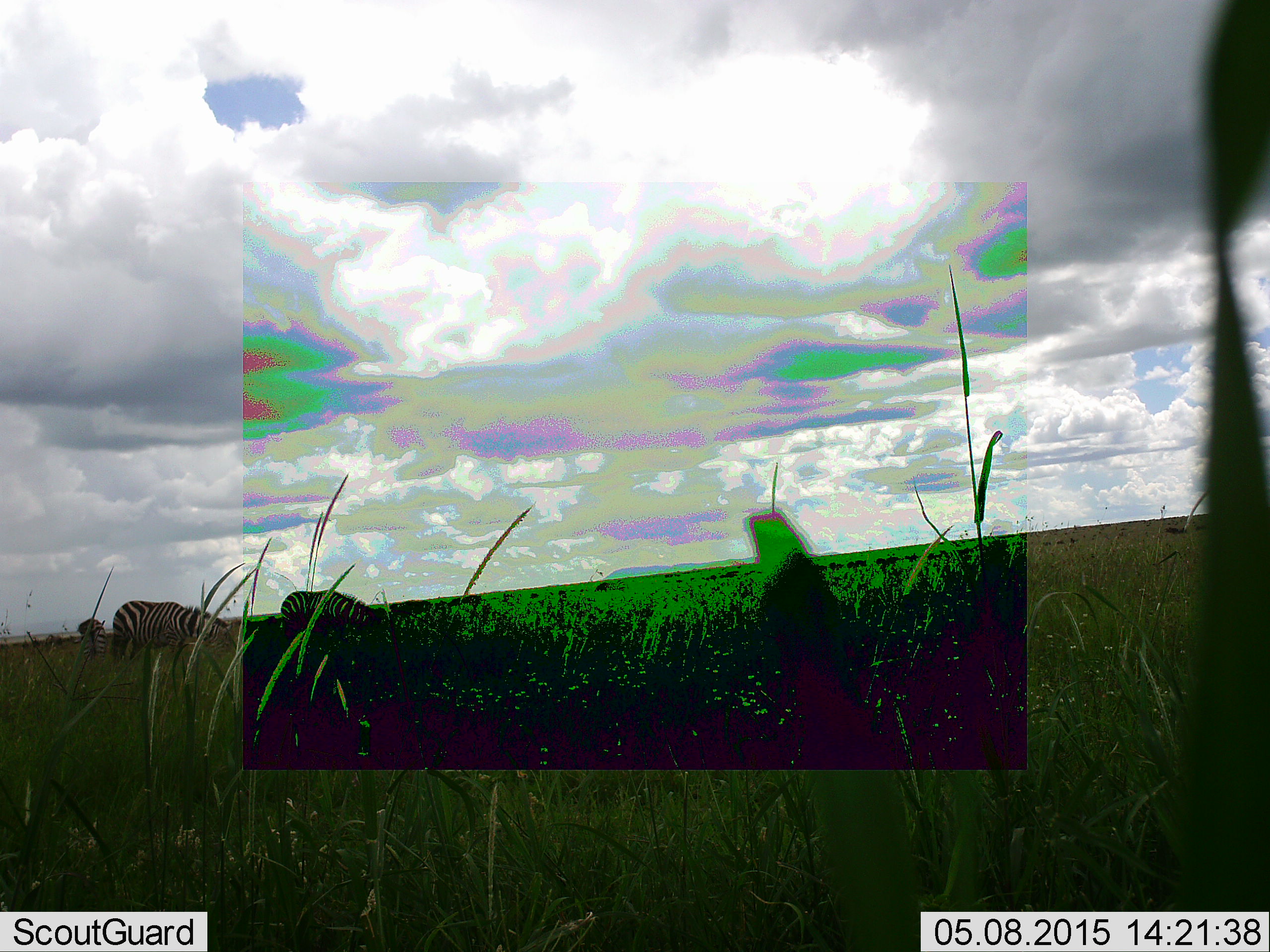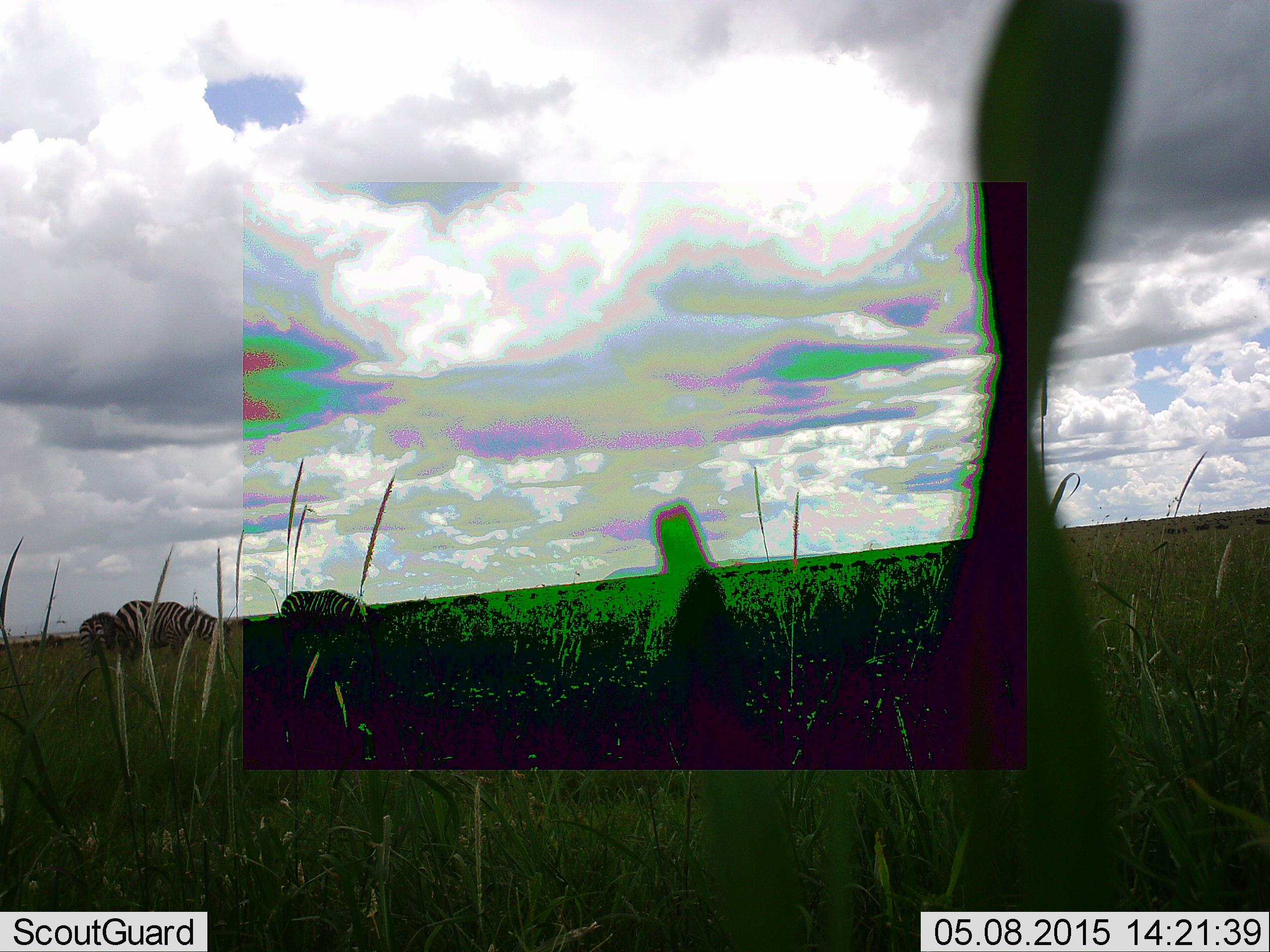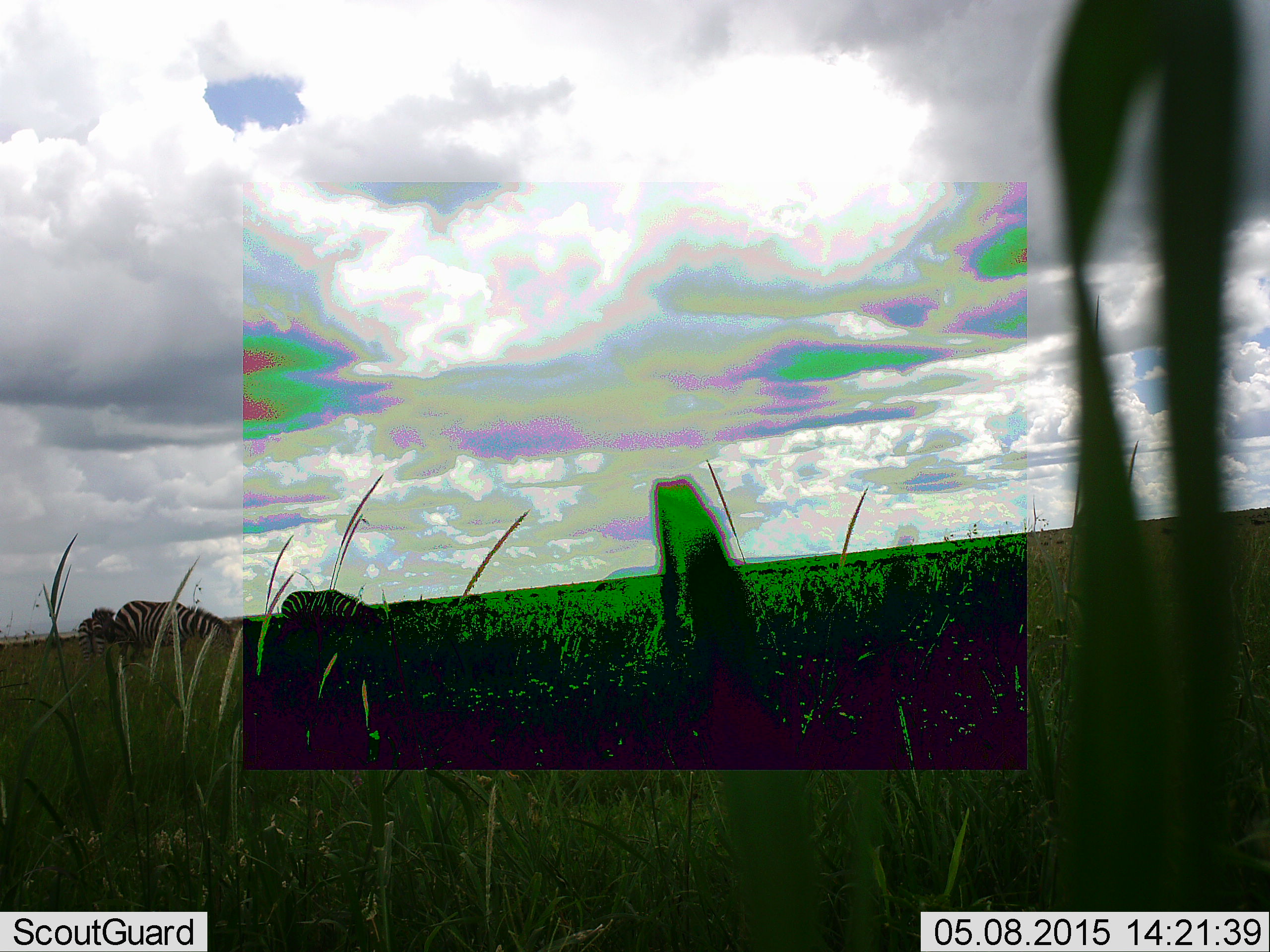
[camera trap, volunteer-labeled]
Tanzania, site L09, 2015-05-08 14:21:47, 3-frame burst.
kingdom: Animalia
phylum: Chordata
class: Mammalia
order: Perissodactyla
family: Equidae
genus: Equus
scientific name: Equus quagga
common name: plains zebra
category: zebra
Zebra (plains zebra) (Equus quagga), count 3. Behavior (volunteer vote fractions): standing 50%, resting 0%, moving 0%, interacting 0%. Young present (vote fraction): 8%. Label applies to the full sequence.